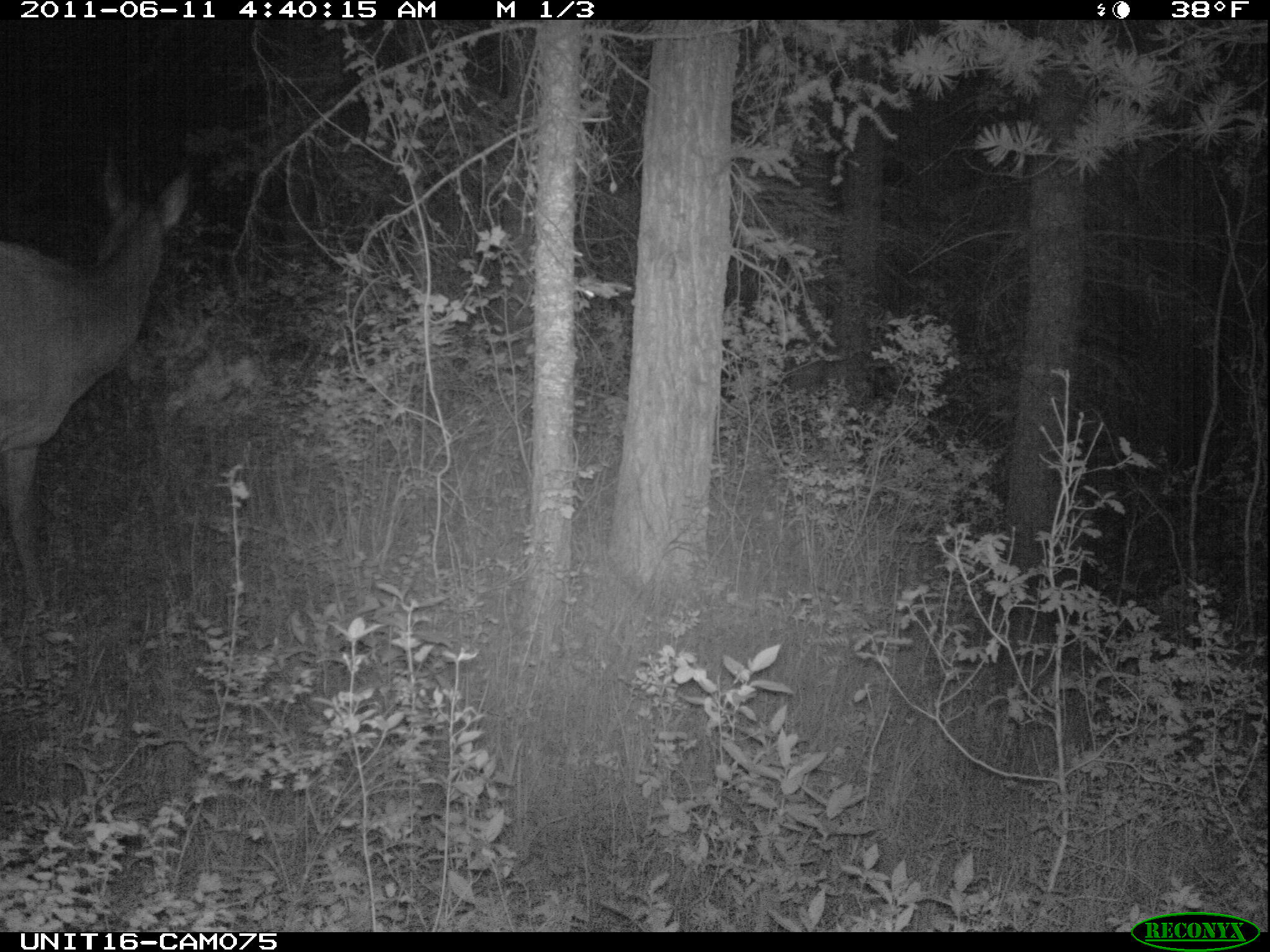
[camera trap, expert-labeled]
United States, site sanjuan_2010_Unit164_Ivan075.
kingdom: Animalia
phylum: Chordata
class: Mammalia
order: Artiodactyla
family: Cervidae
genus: Cervus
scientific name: Cervus elaphus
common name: red deer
Cervus elaphus (red deer).